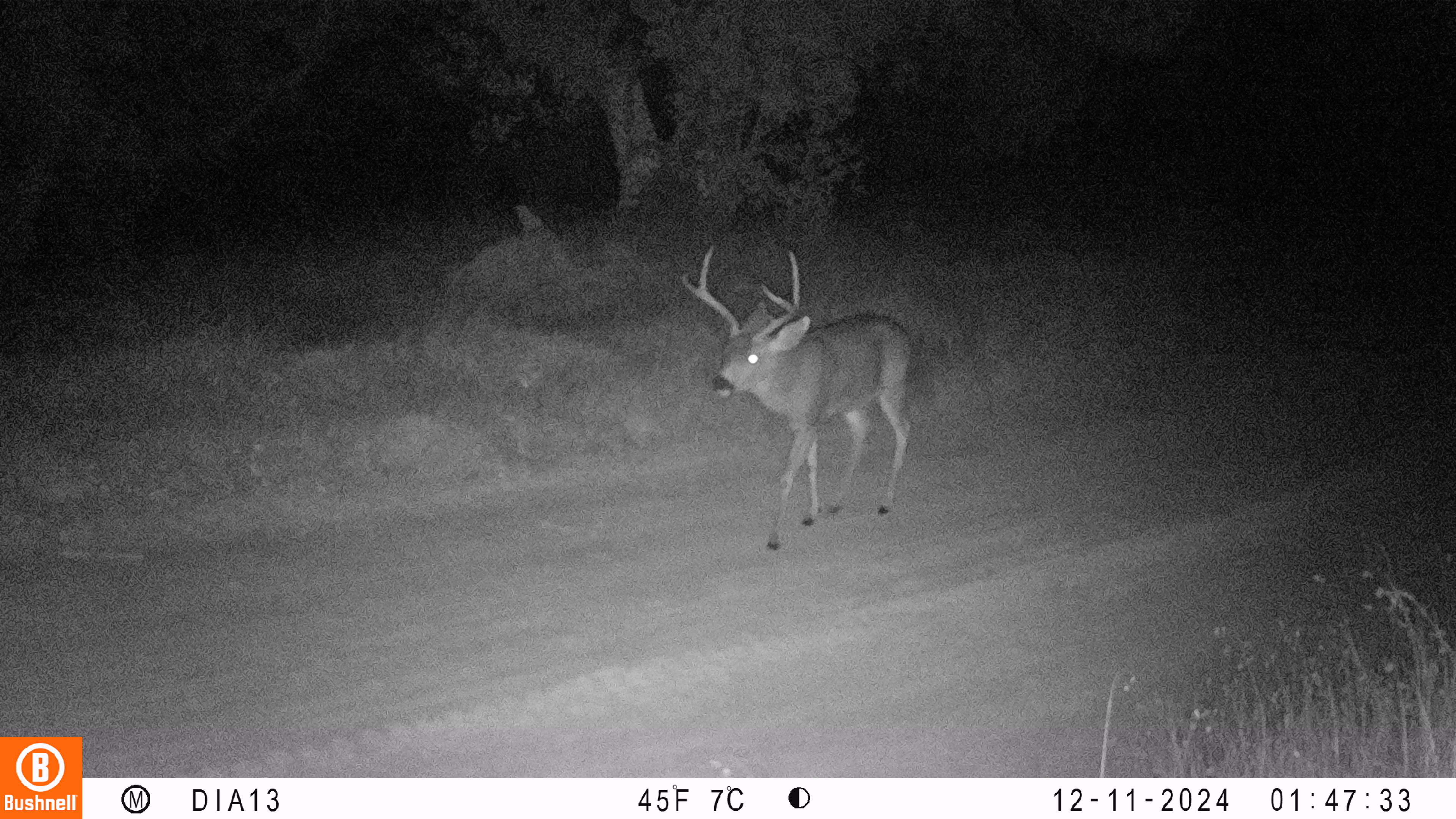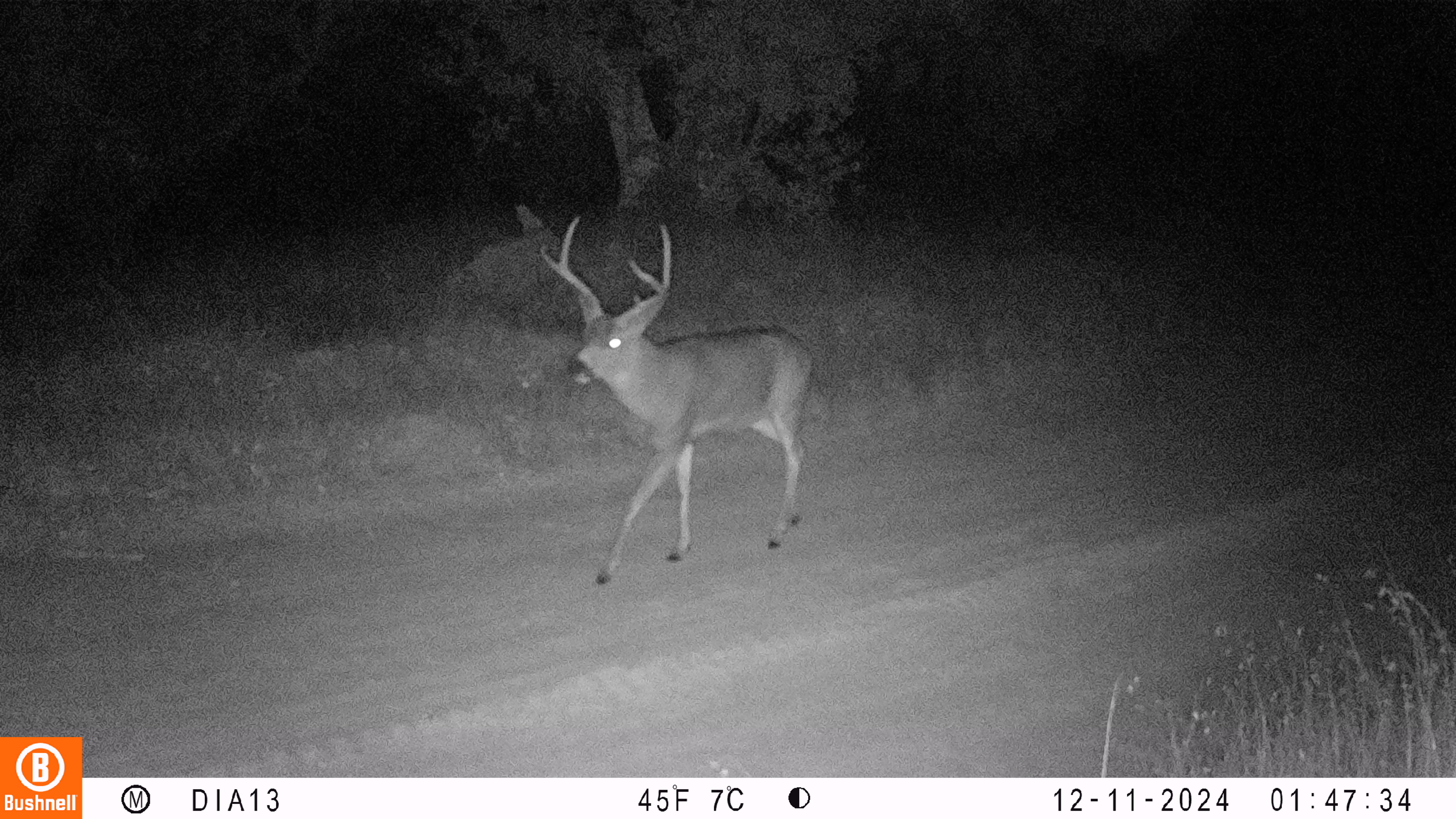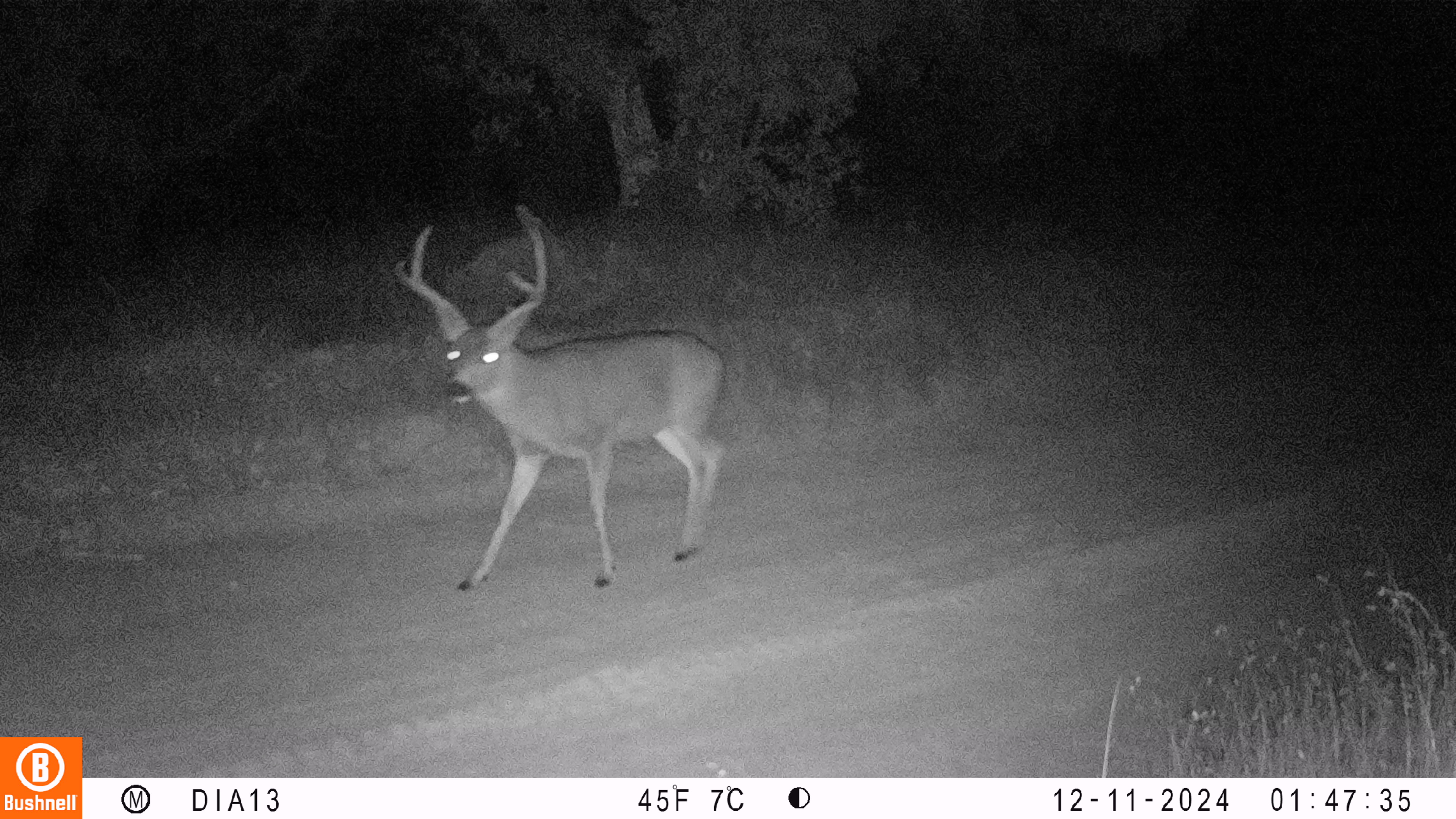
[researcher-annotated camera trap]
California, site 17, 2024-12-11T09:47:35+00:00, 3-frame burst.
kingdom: Animalia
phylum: Chordata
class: Mammalia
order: Artiodactyla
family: Cervidae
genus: Odocoileus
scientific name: Odocoileus hemionus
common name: mule deer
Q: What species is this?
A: Mule deer (Odocoileus hemionus).